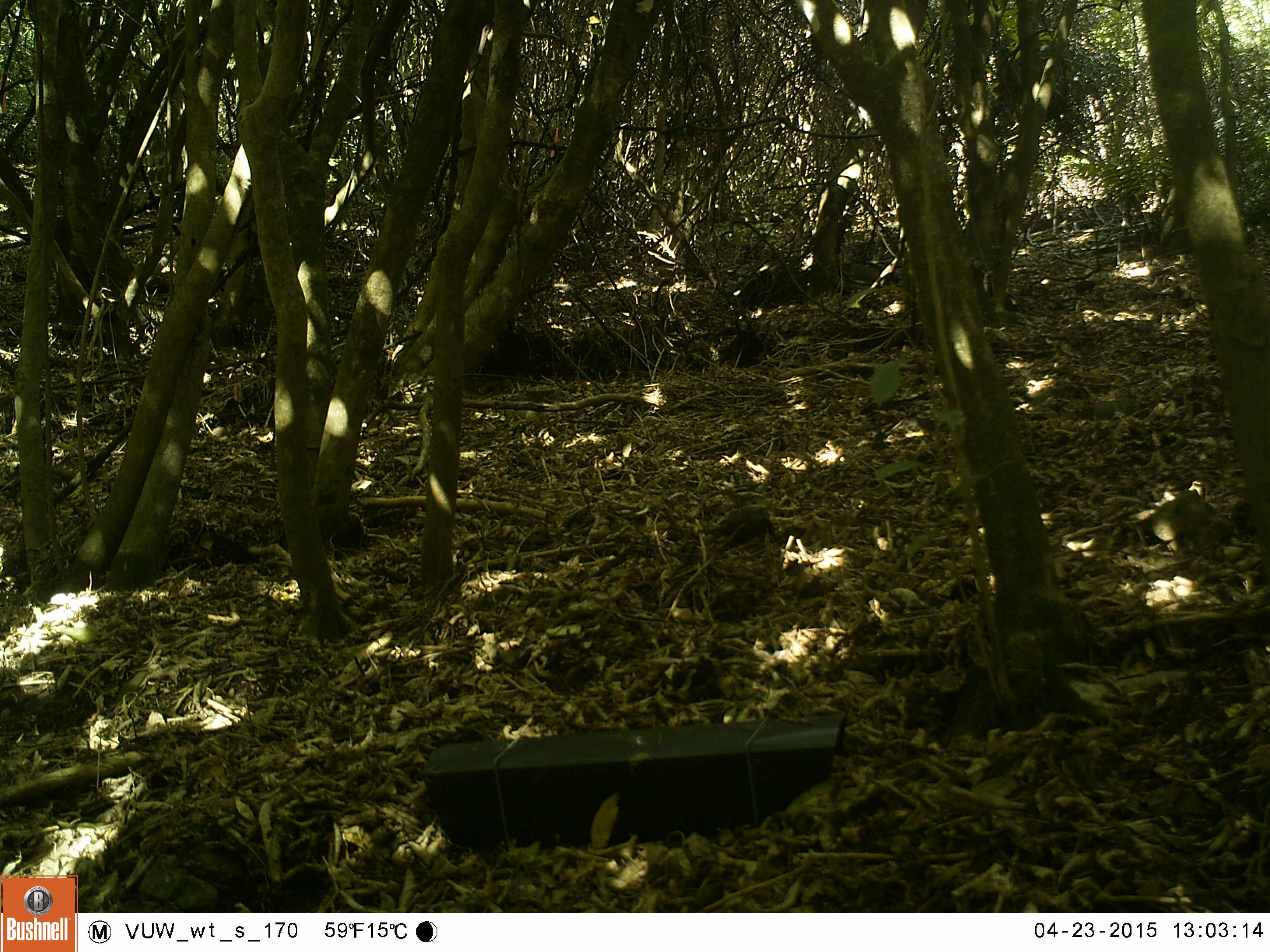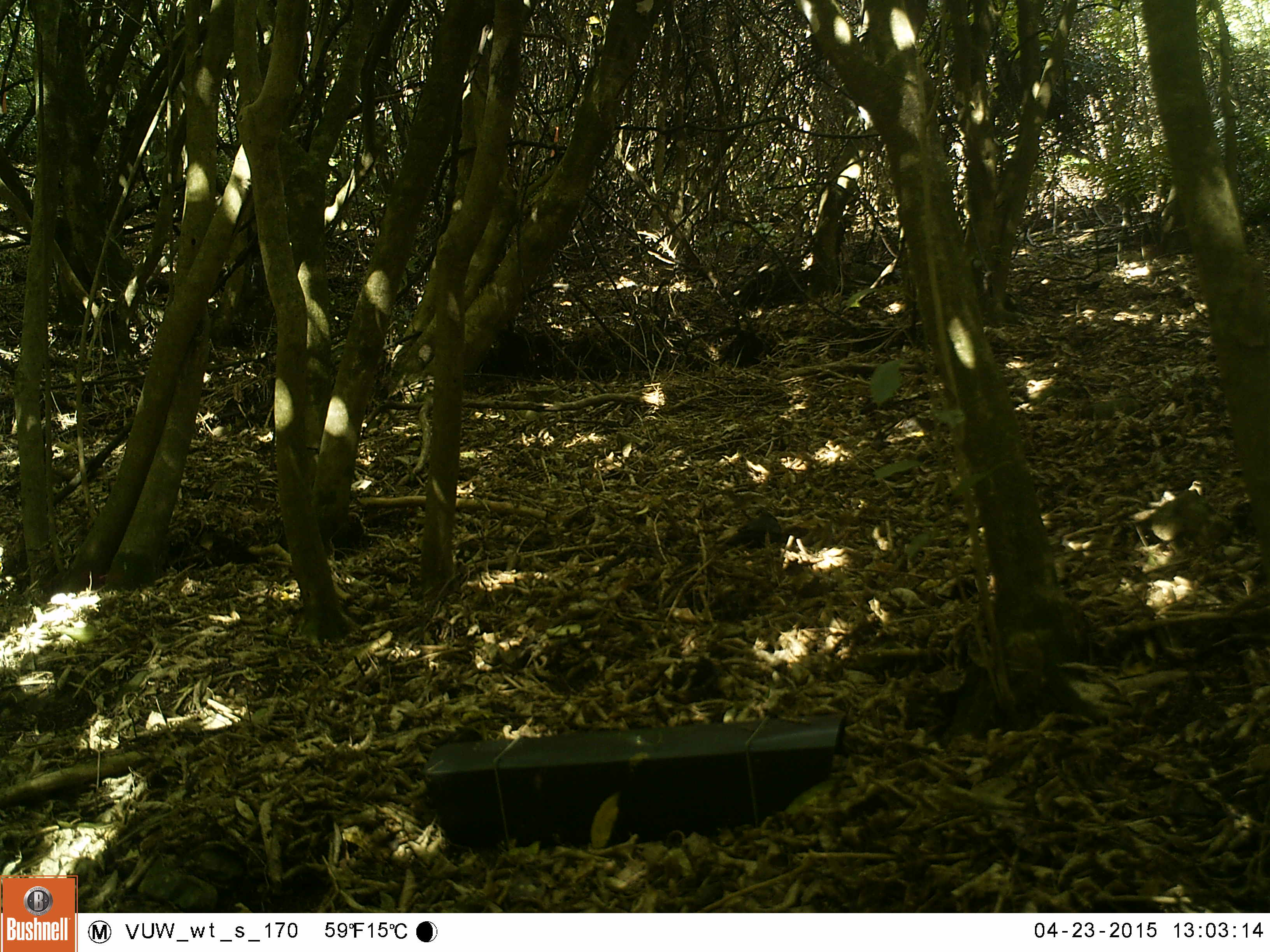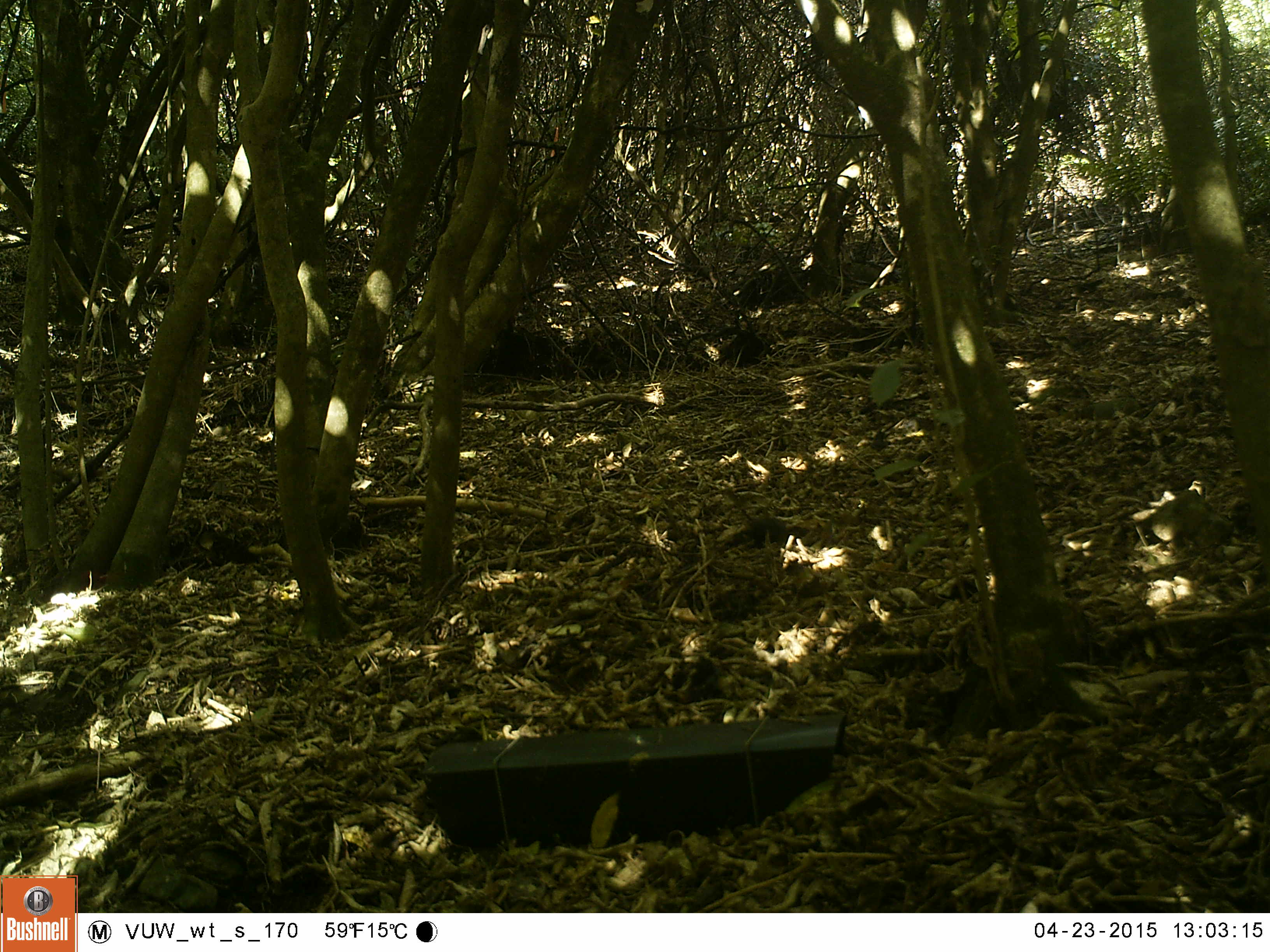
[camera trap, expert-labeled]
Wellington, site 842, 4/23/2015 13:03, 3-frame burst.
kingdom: Animalia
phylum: Chordata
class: Aves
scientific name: Aves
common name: bird